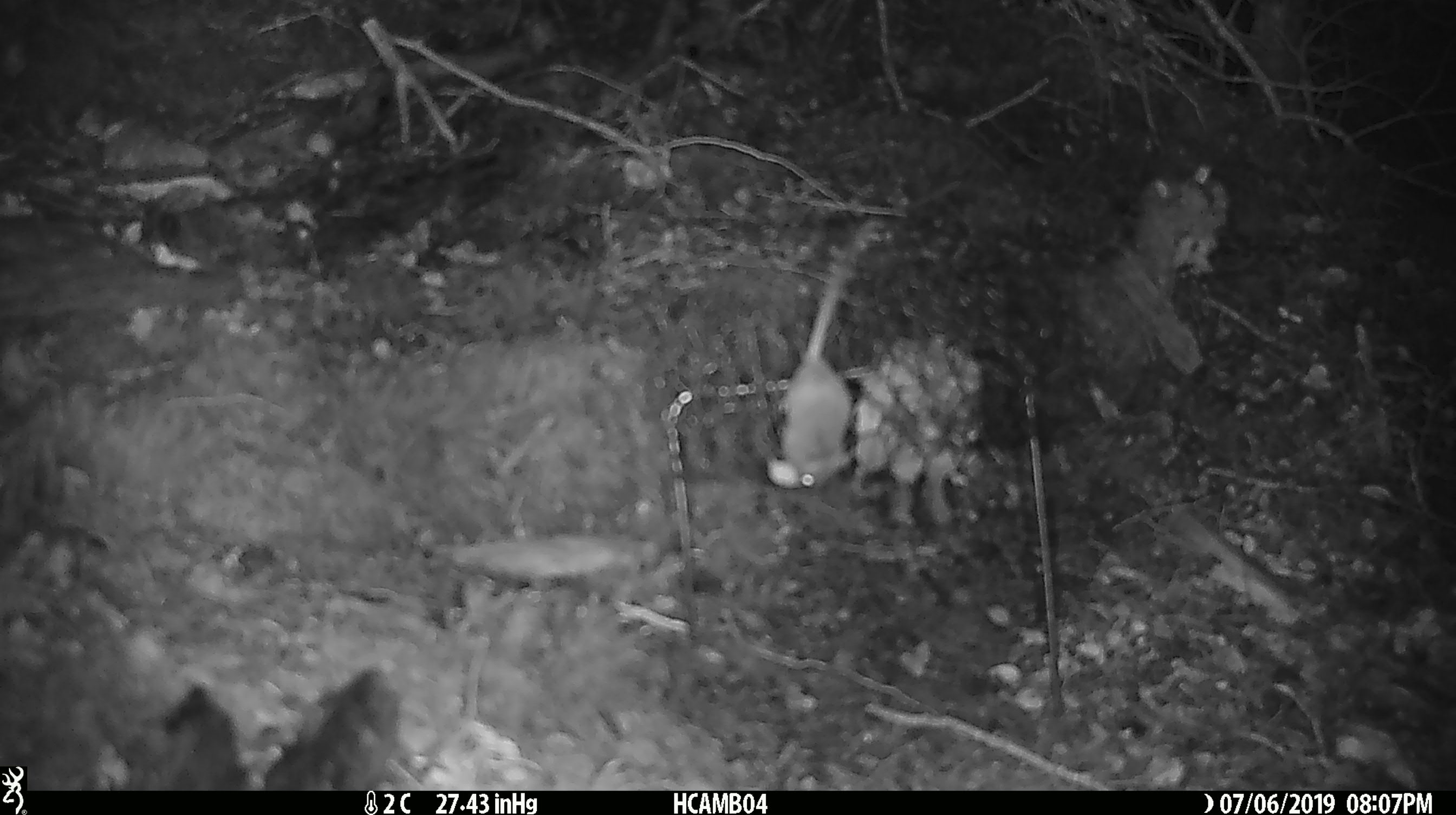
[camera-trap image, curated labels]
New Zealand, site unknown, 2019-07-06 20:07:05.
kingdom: Animalia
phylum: Chordata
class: Mammalia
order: Rodentia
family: Muridae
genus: Mus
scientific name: Mus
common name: mouse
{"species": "mouse (Mus)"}